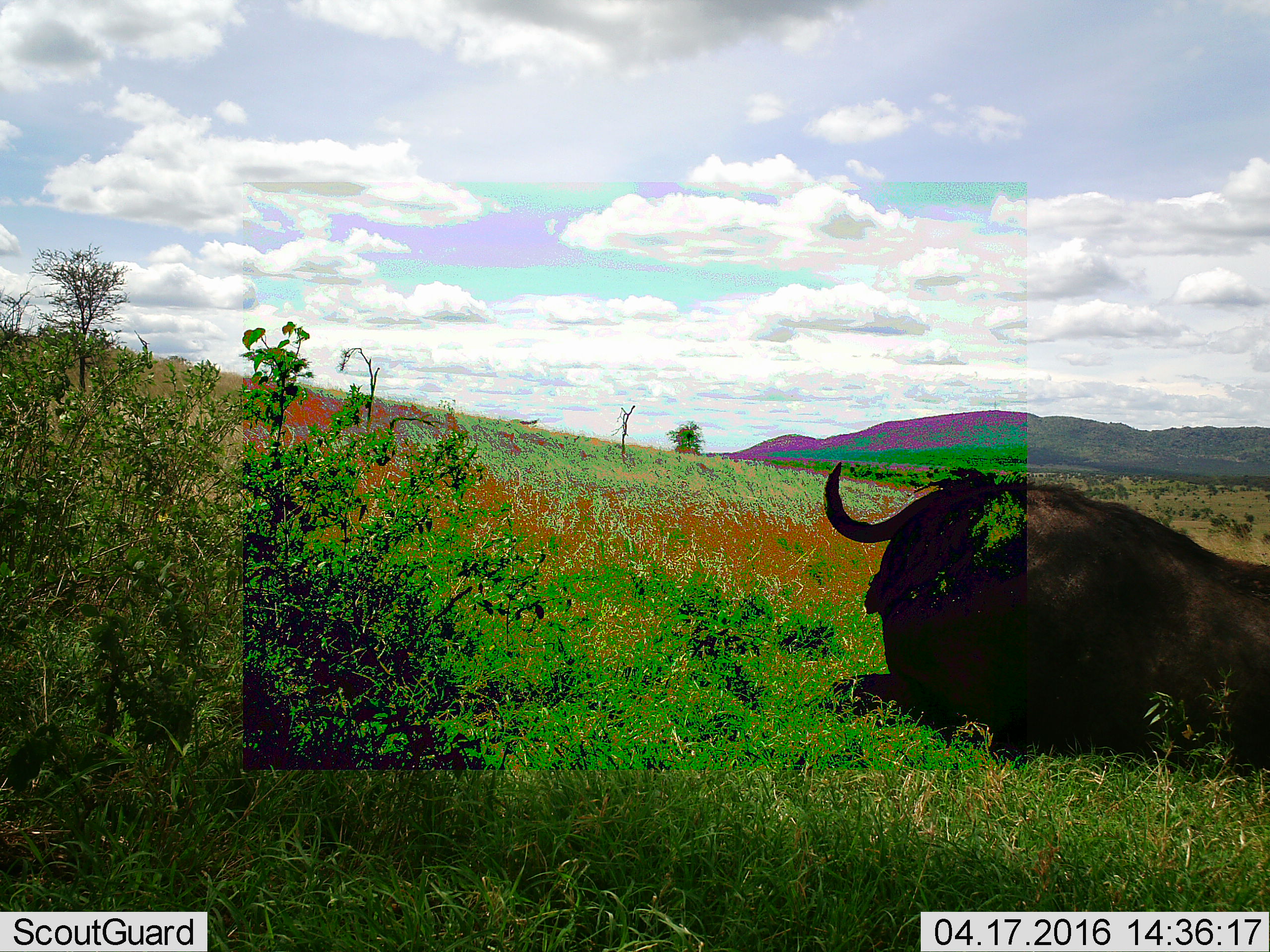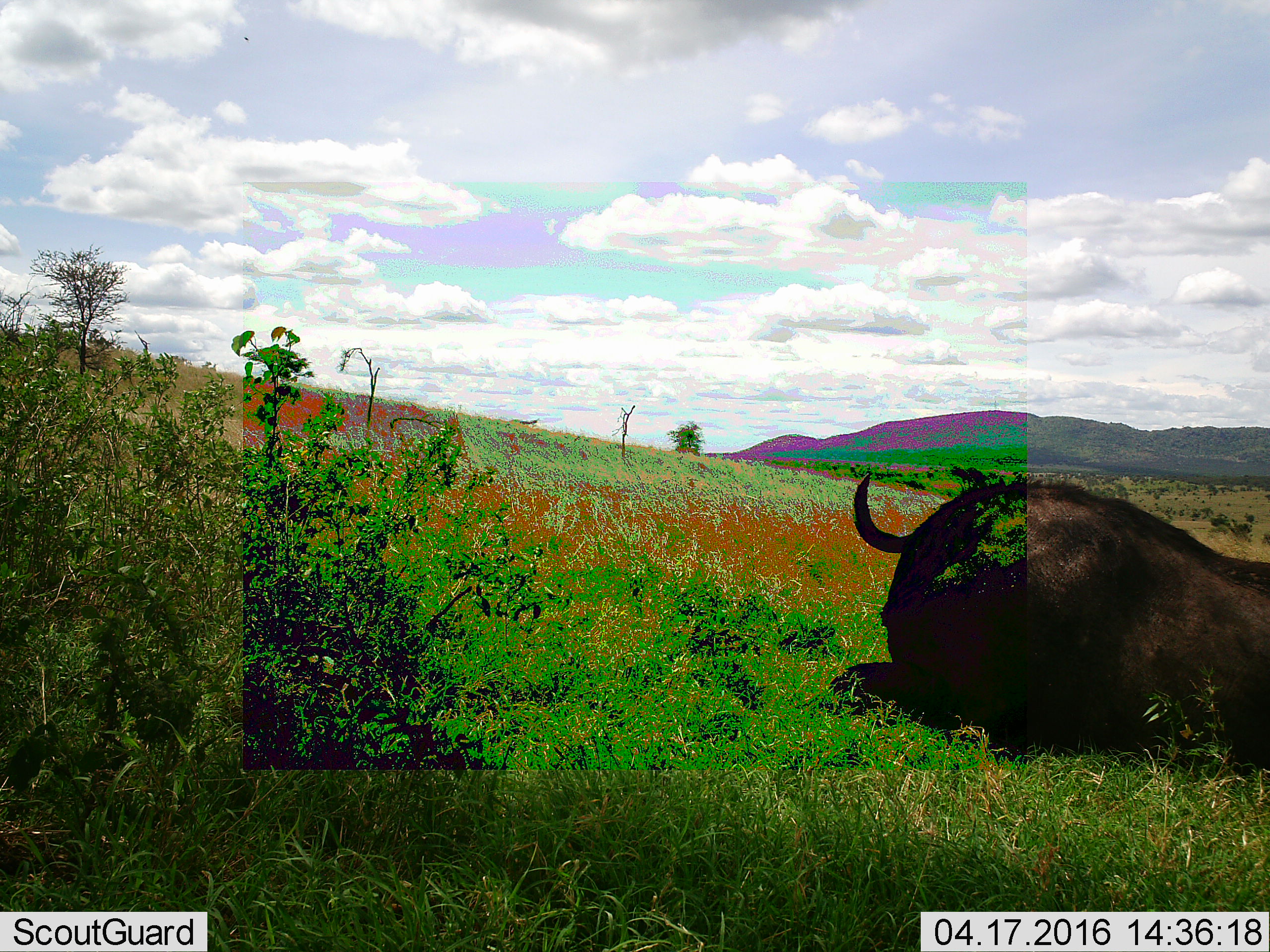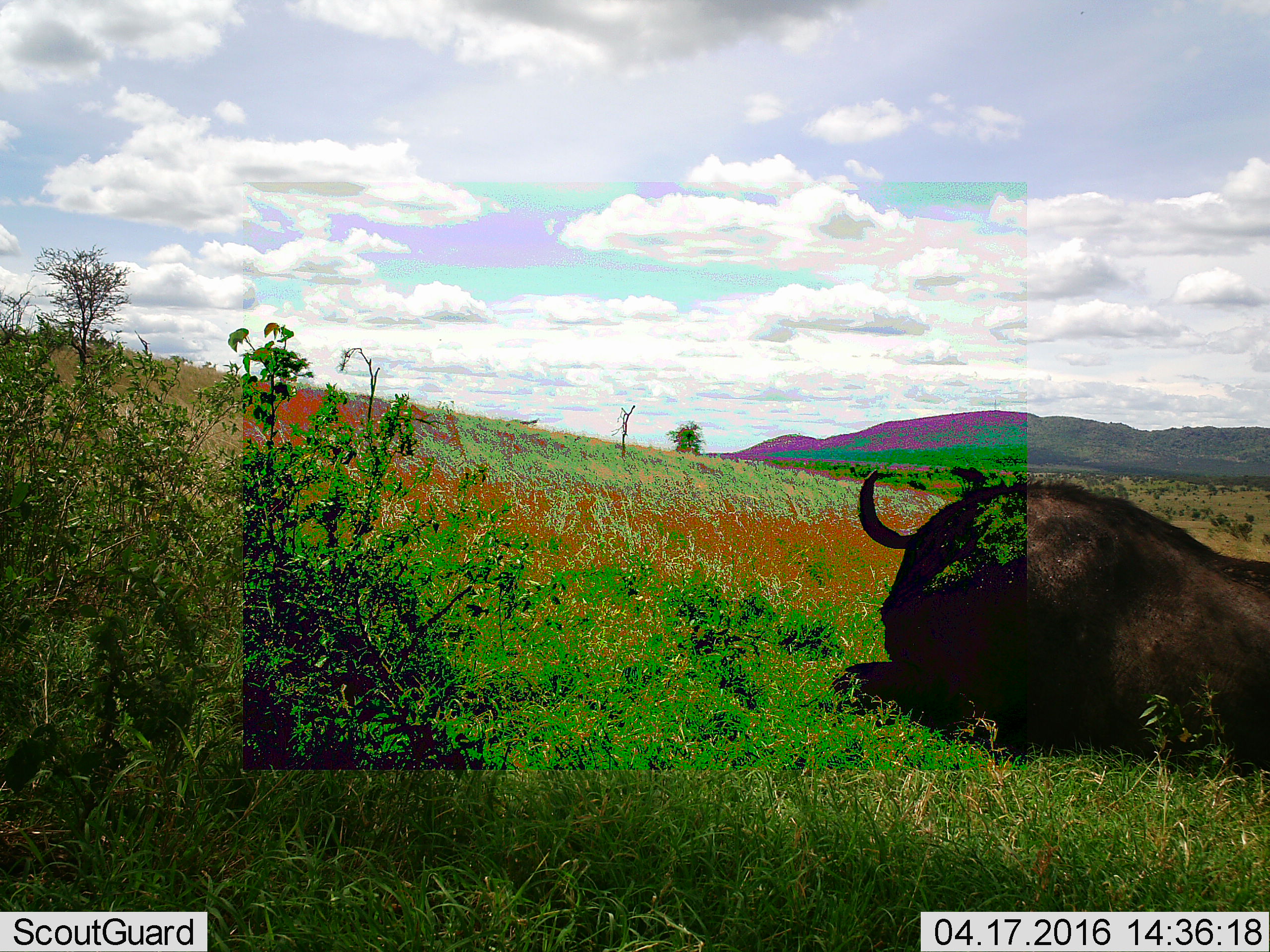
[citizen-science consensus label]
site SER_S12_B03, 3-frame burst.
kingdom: Animalia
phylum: Chordata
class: Mammalia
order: Artiodactyla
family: Bovidae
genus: Syncerus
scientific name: Syncerus caffer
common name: african buffalo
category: buffalo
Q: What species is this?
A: Buffalo (african buffalo) (Syncerus caffer).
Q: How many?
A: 1.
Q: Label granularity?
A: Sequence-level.